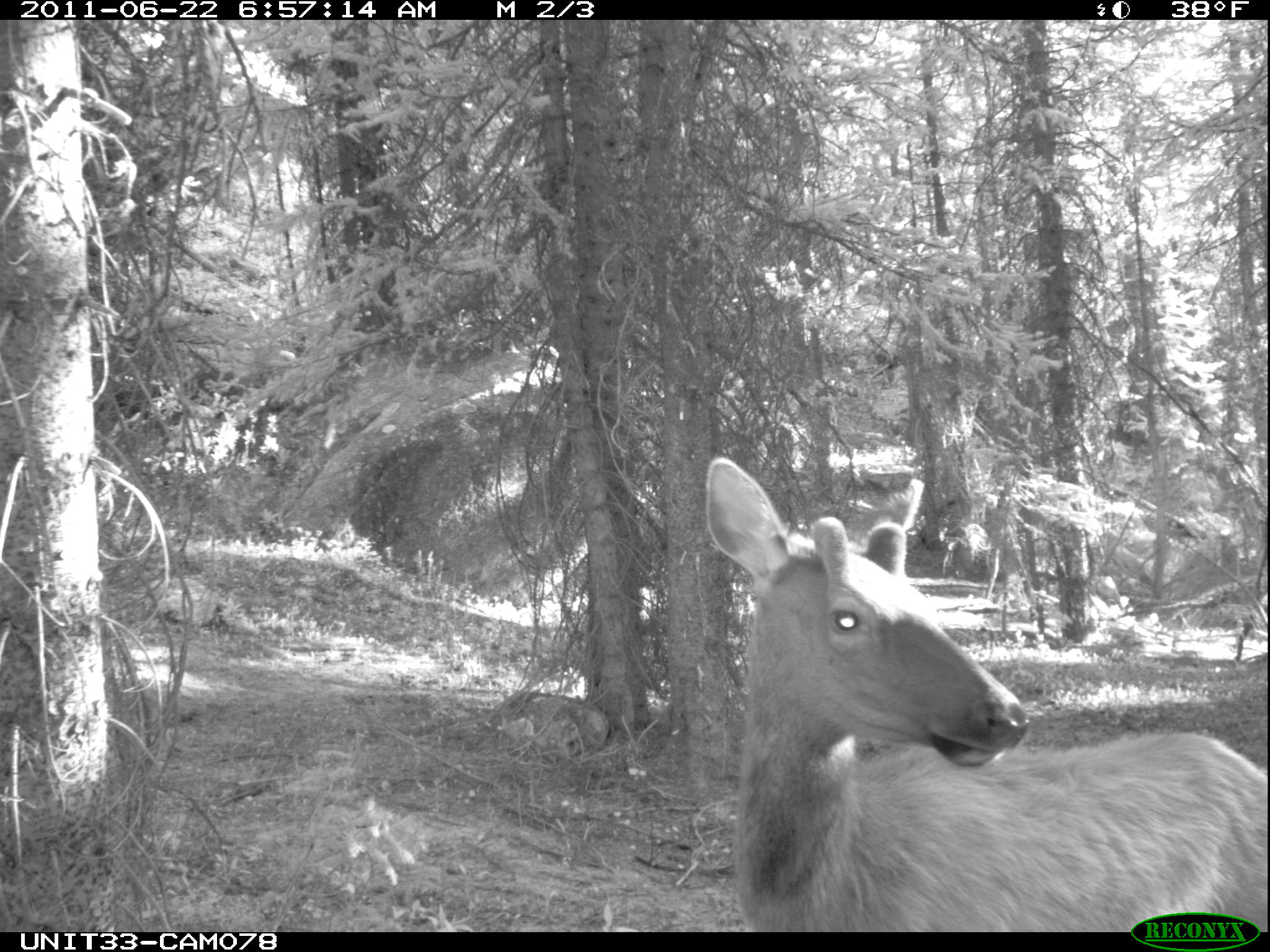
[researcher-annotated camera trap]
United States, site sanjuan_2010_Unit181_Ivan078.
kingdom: Animalia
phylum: Chordata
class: Mammalia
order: Artiodactyla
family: Cervidae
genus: Cervus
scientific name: Cervus elaphus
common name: red deer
Cervus elaphus (red deer).